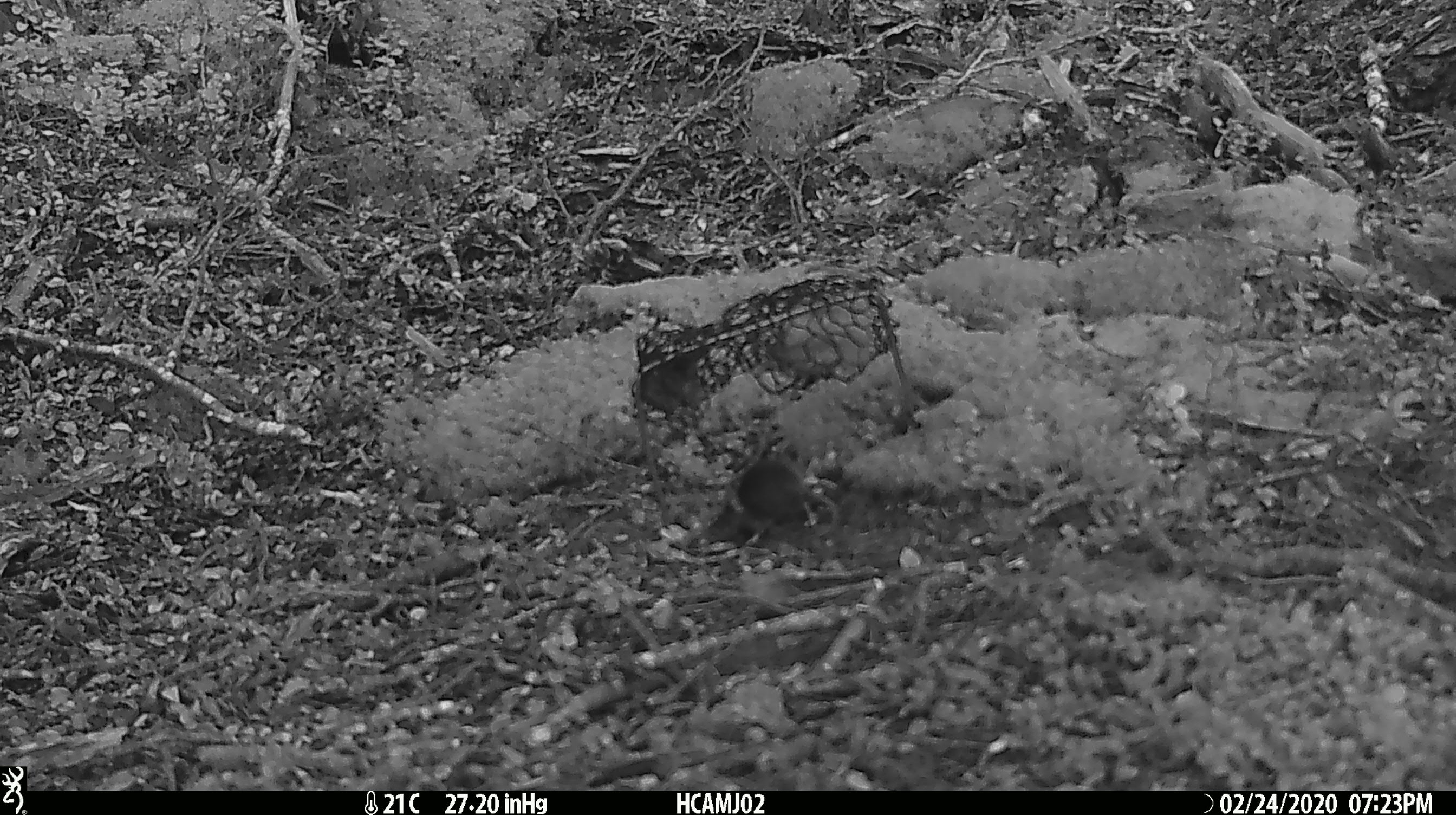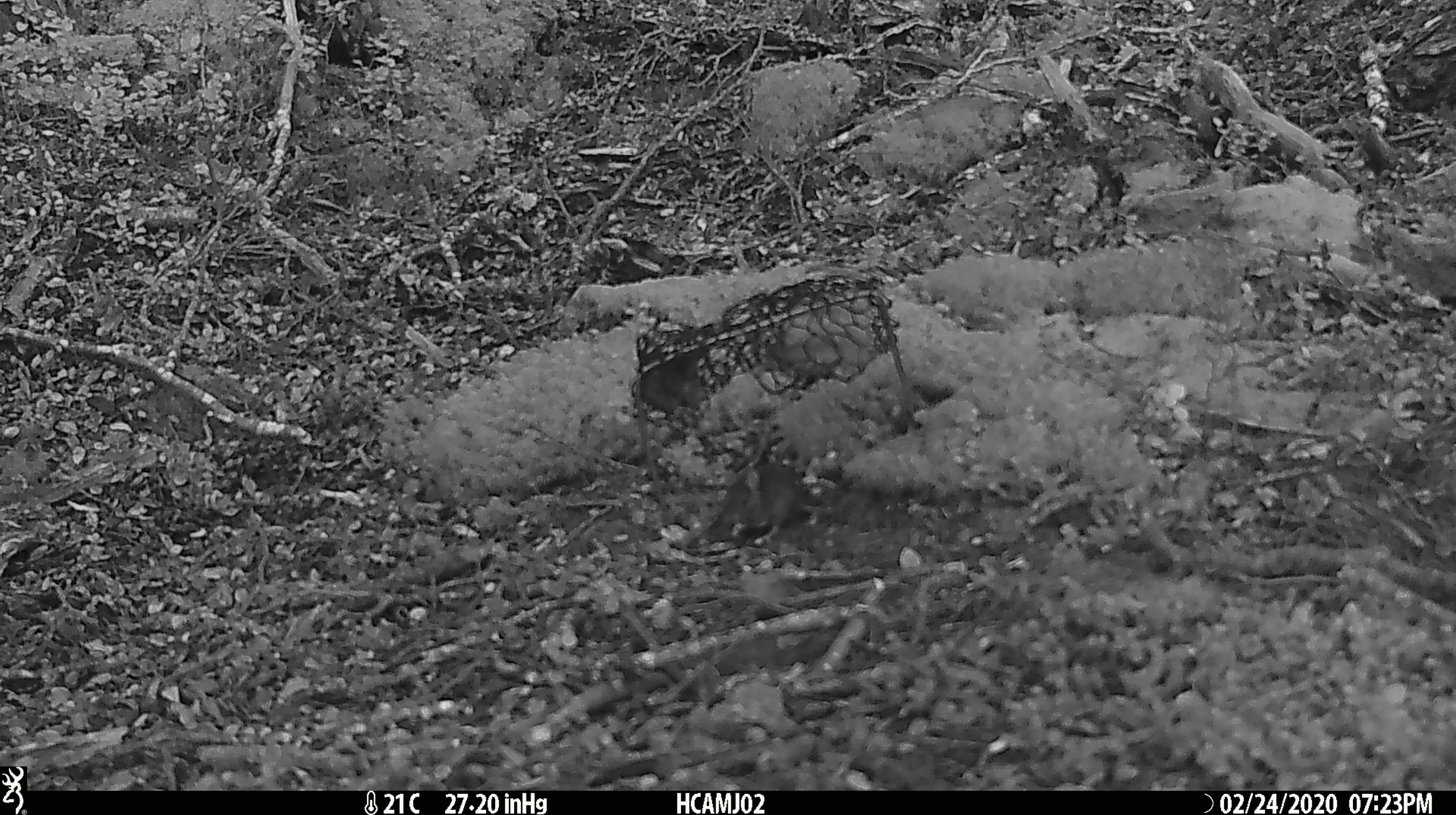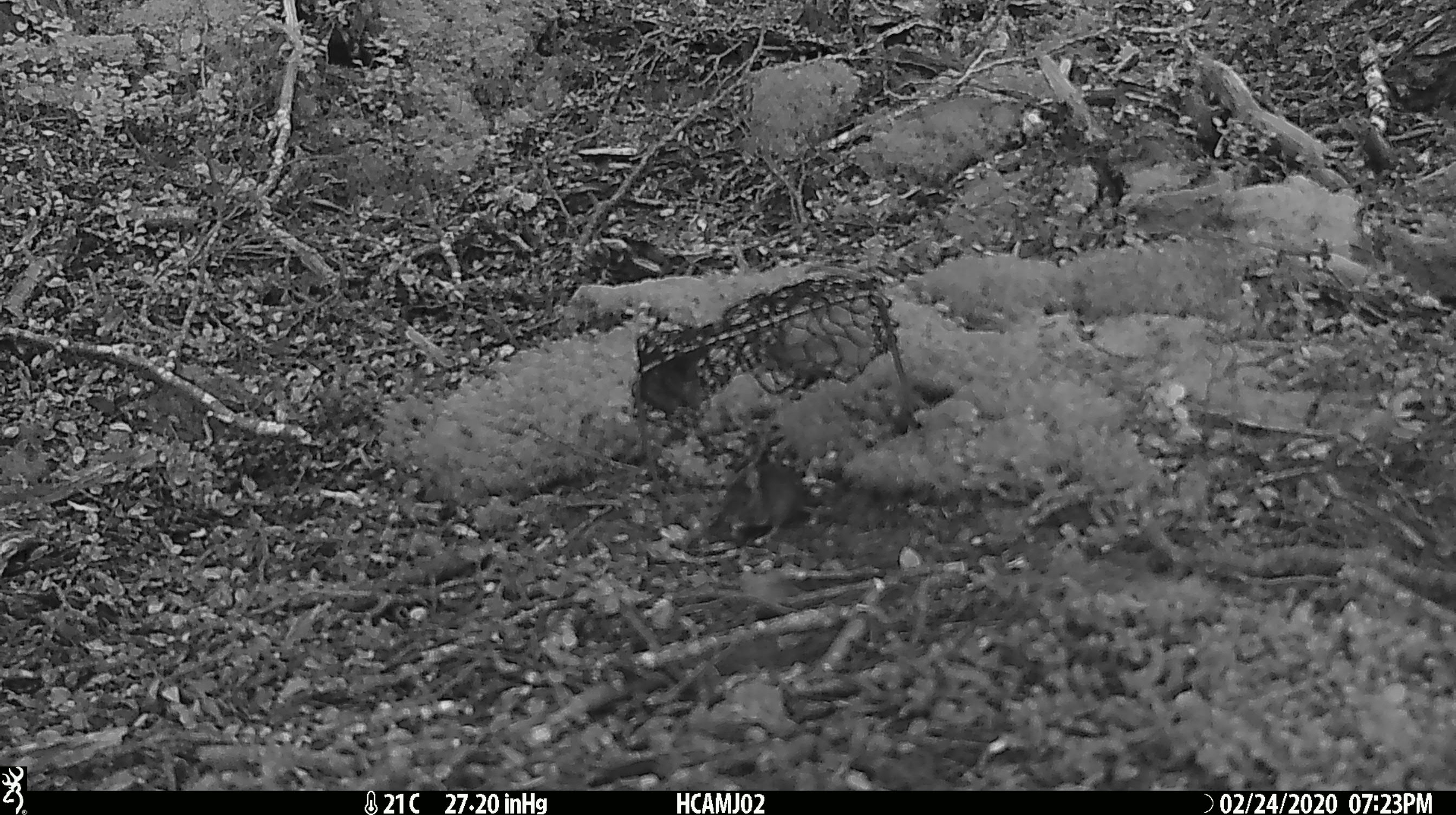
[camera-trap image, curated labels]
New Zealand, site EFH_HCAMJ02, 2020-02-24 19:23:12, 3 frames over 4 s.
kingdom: Animalia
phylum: Chordata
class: Mammalia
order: Rodentia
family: Muridae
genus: Mus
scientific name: Mus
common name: mouse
Mouse (Mus).